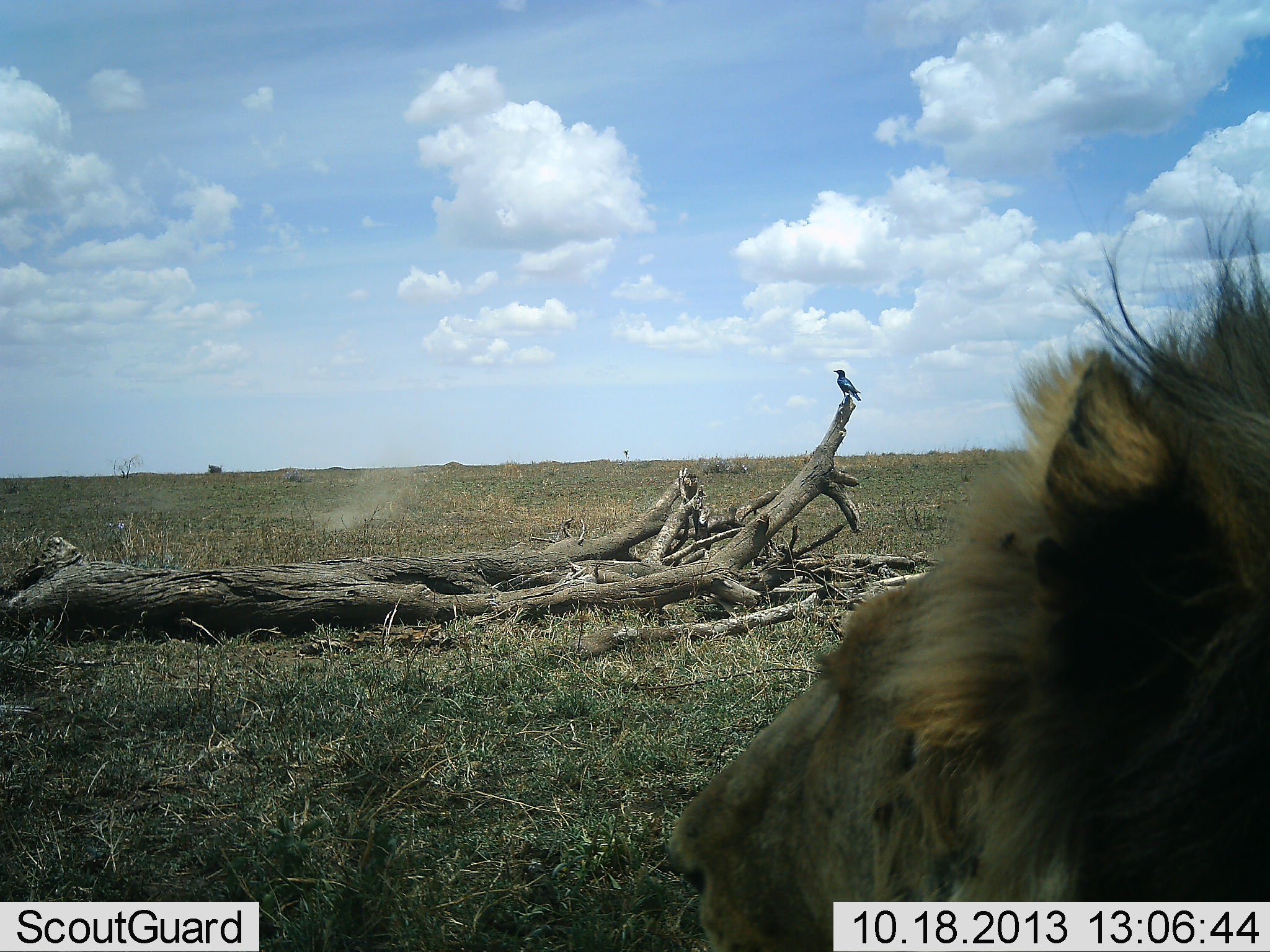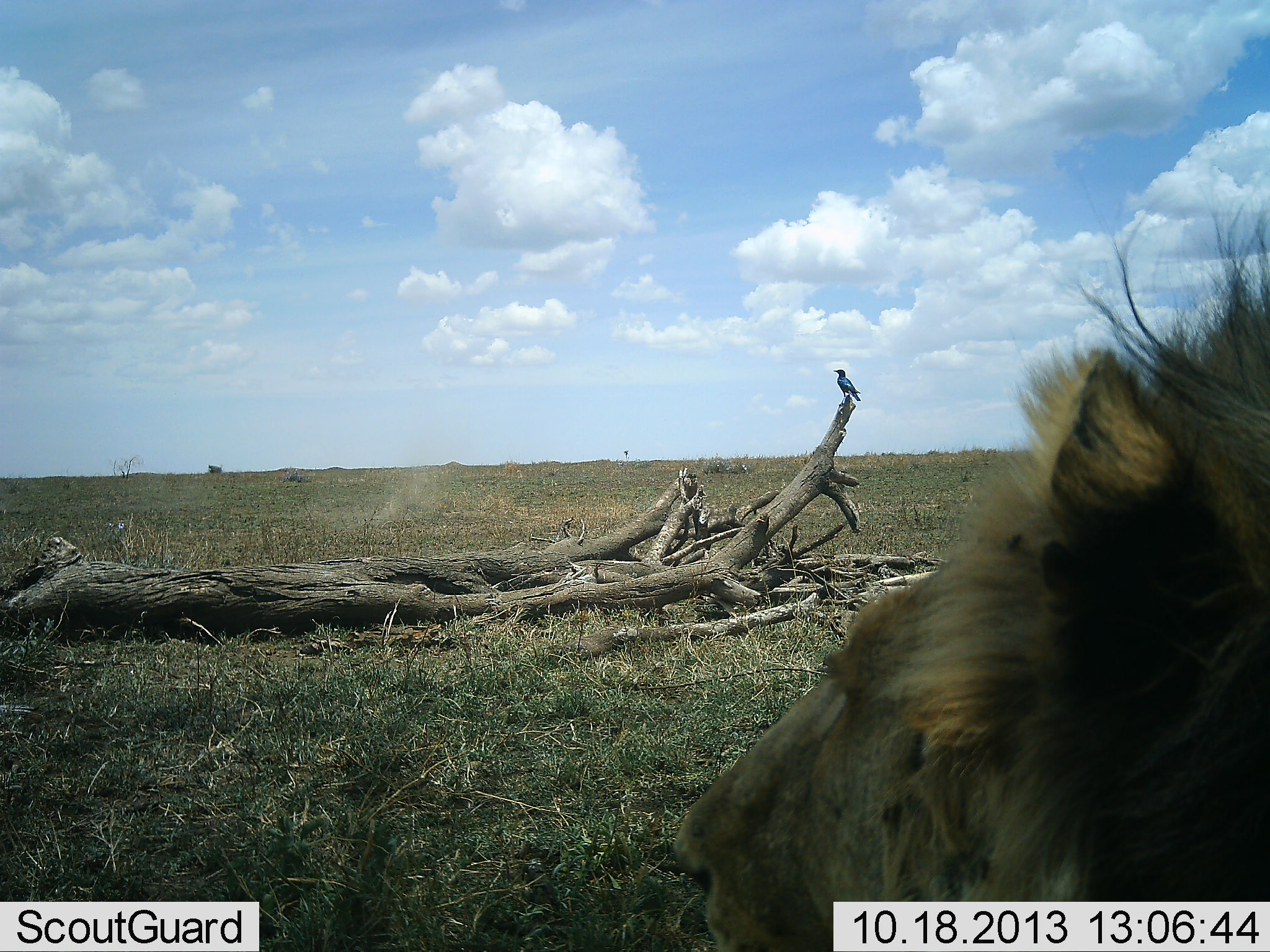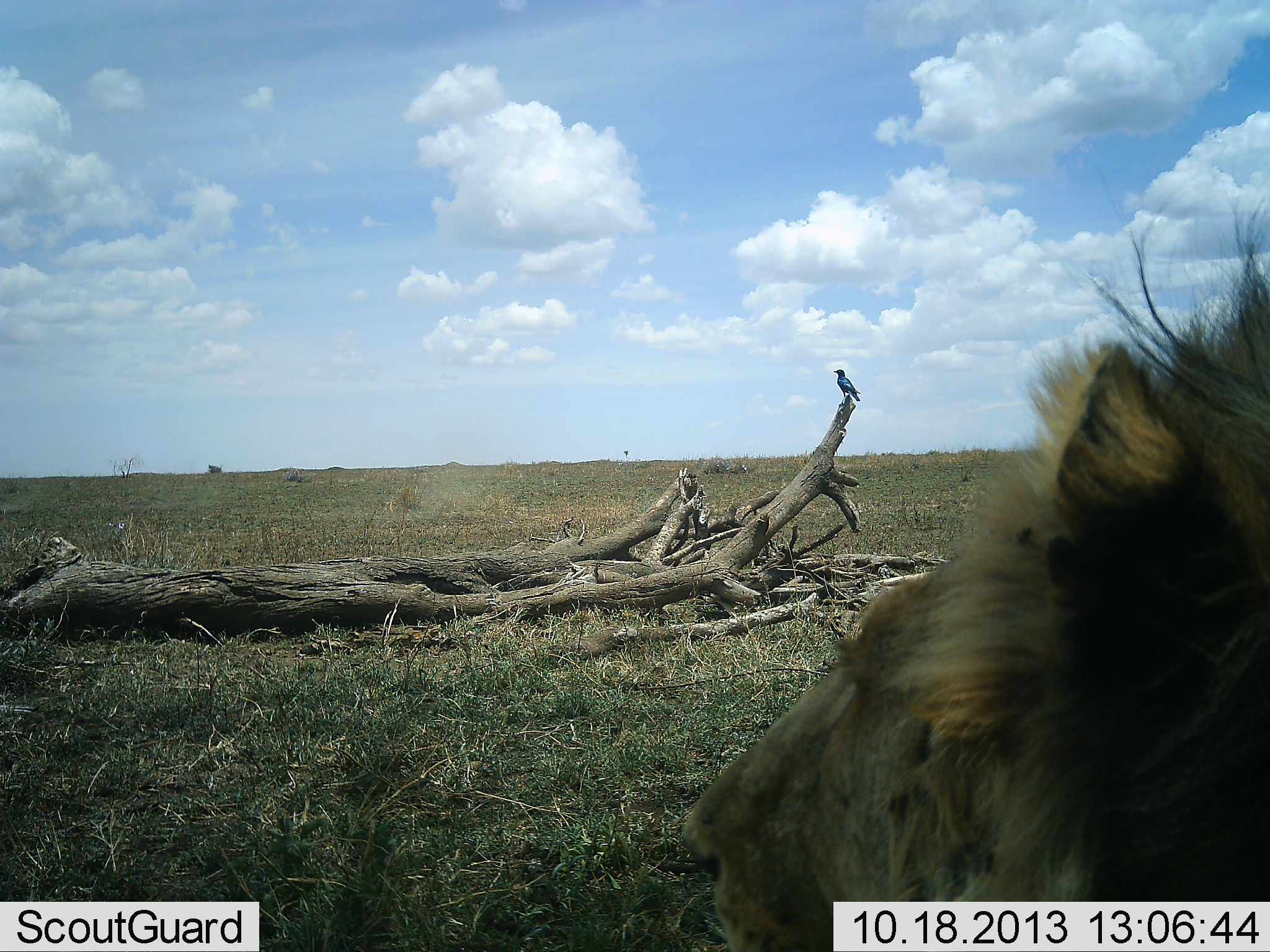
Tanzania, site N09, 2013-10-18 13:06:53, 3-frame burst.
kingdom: Animalia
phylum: Chordata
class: Mammalia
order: Carnivora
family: Felidae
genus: Panthera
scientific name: Panthera leo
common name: lion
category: lionmale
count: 1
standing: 20%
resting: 78%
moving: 2%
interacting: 0%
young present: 0%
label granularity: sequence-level